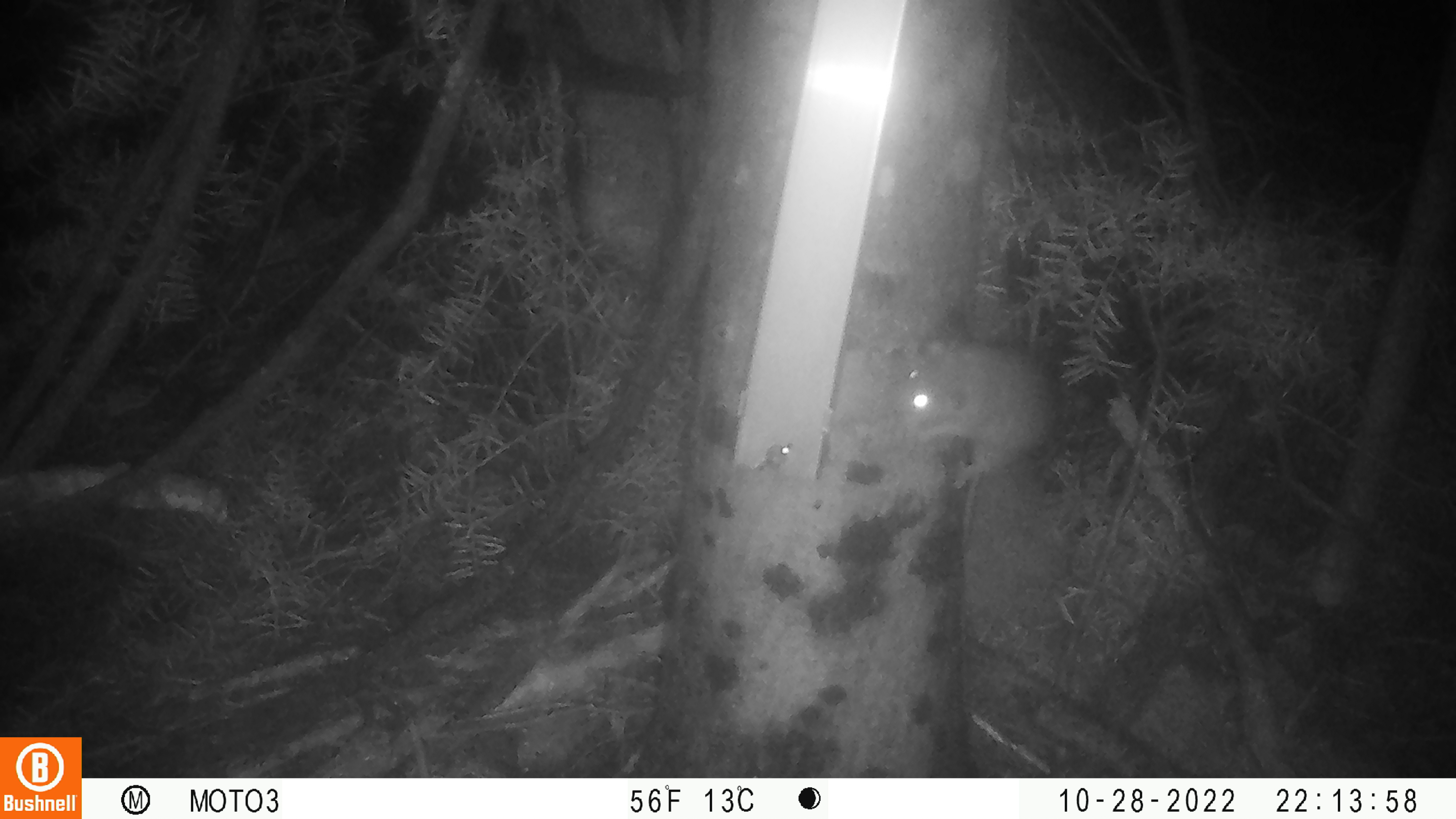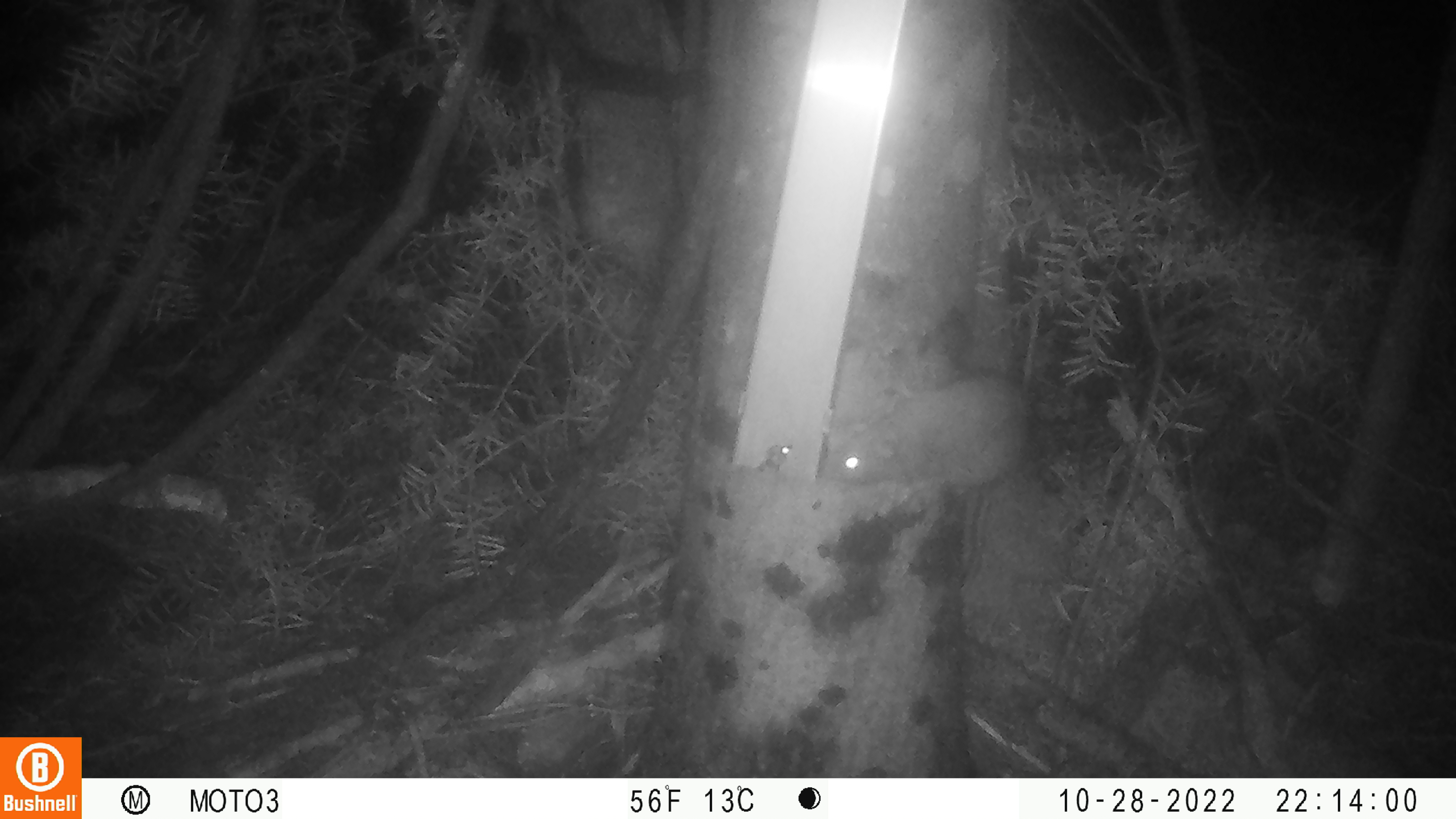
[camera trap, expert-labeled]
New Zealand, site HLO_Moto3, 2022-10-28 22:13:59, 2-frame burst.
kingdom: Animalia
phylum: Chordata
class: Mammalia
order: Rodentia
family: Muridae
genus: Rattus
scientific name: Rattus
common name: rat